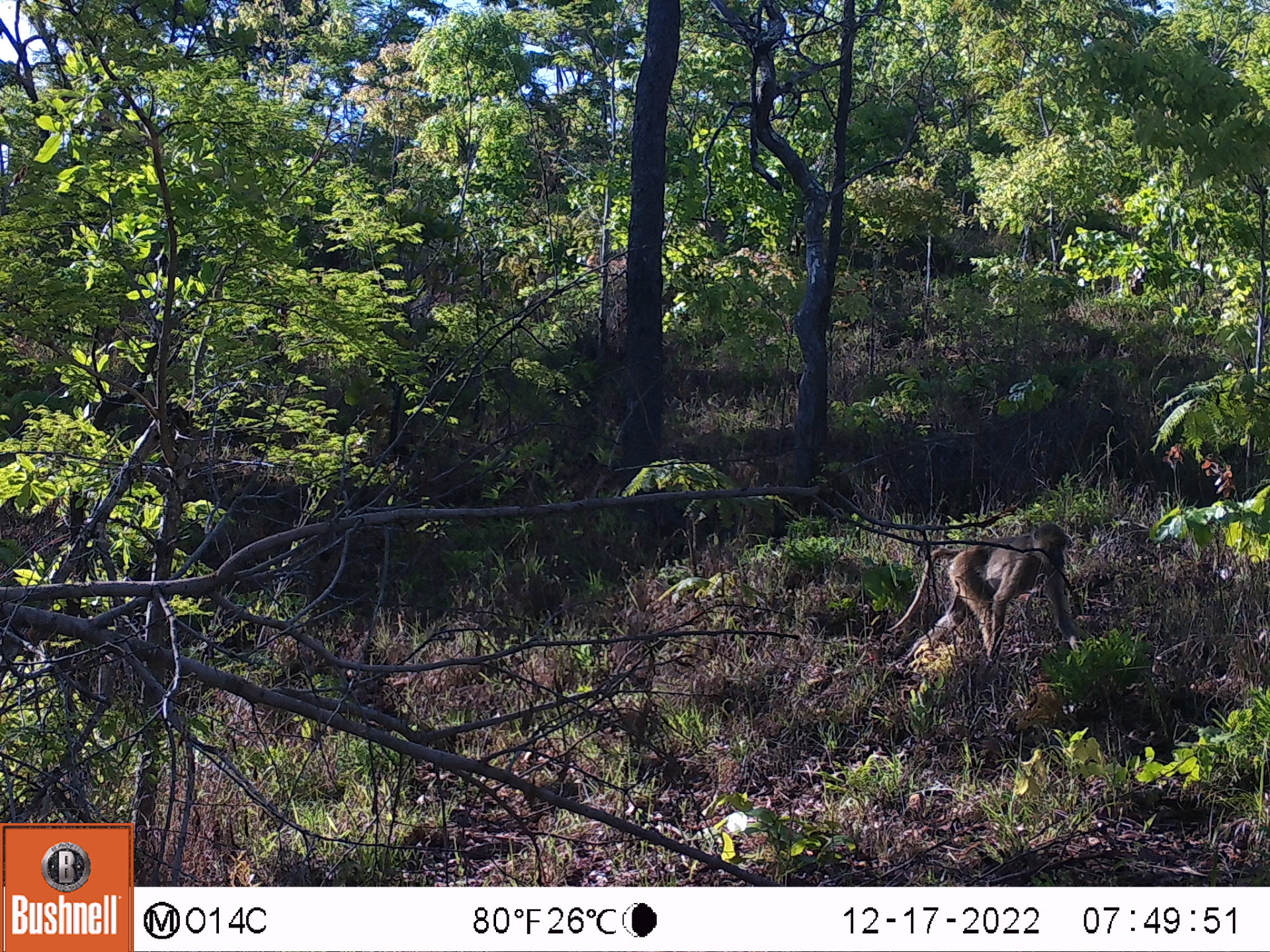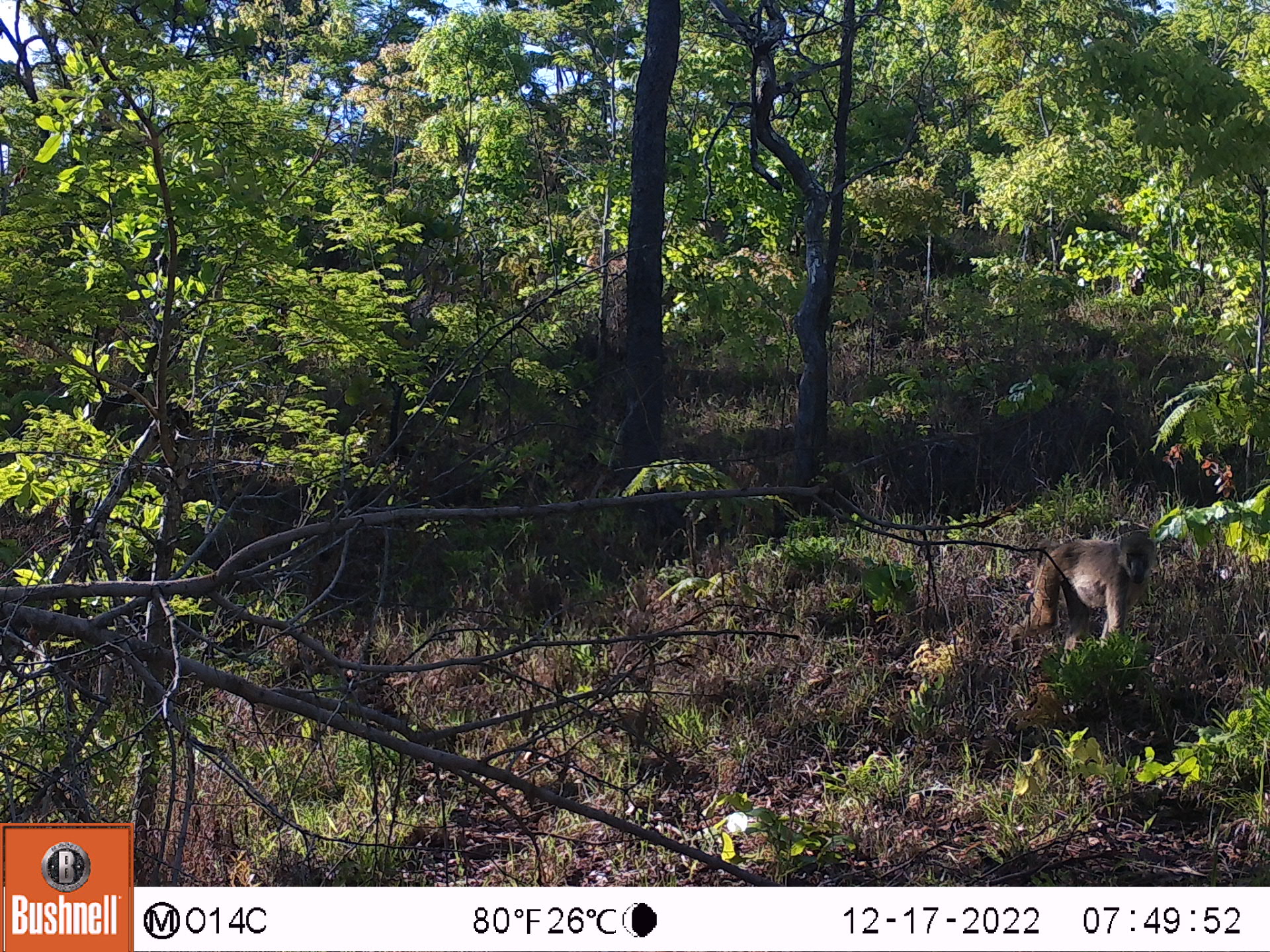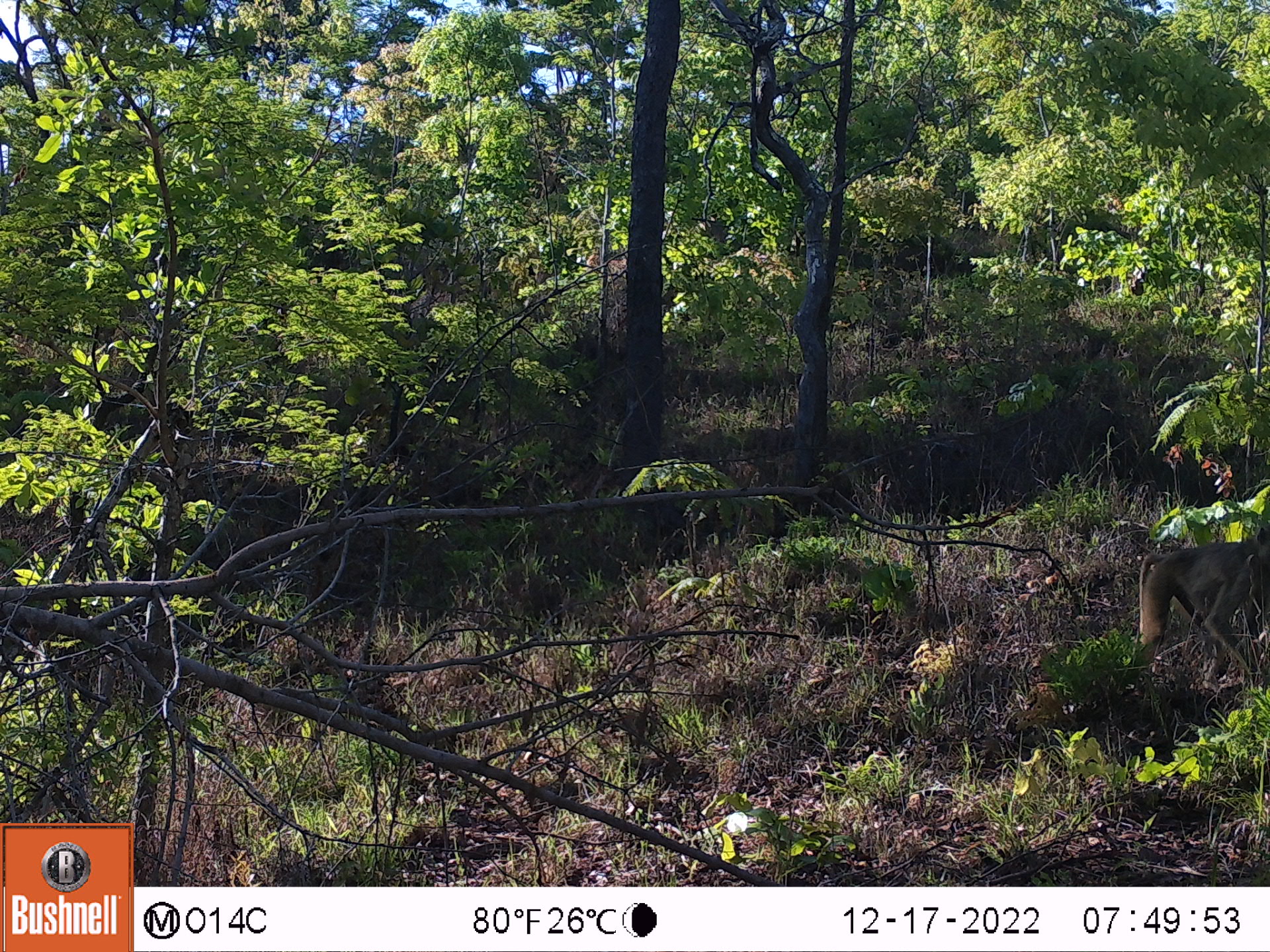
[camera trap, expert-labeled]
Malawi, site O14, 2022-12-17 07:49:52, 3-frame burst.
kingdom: Animalia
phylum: Chordata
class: Mammalia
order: Primates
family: Cercopithecidae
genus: Papio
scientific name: Papio cynocephalus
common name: yellow baboon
Yellow baboon (Papio cynocephalus), count 1.